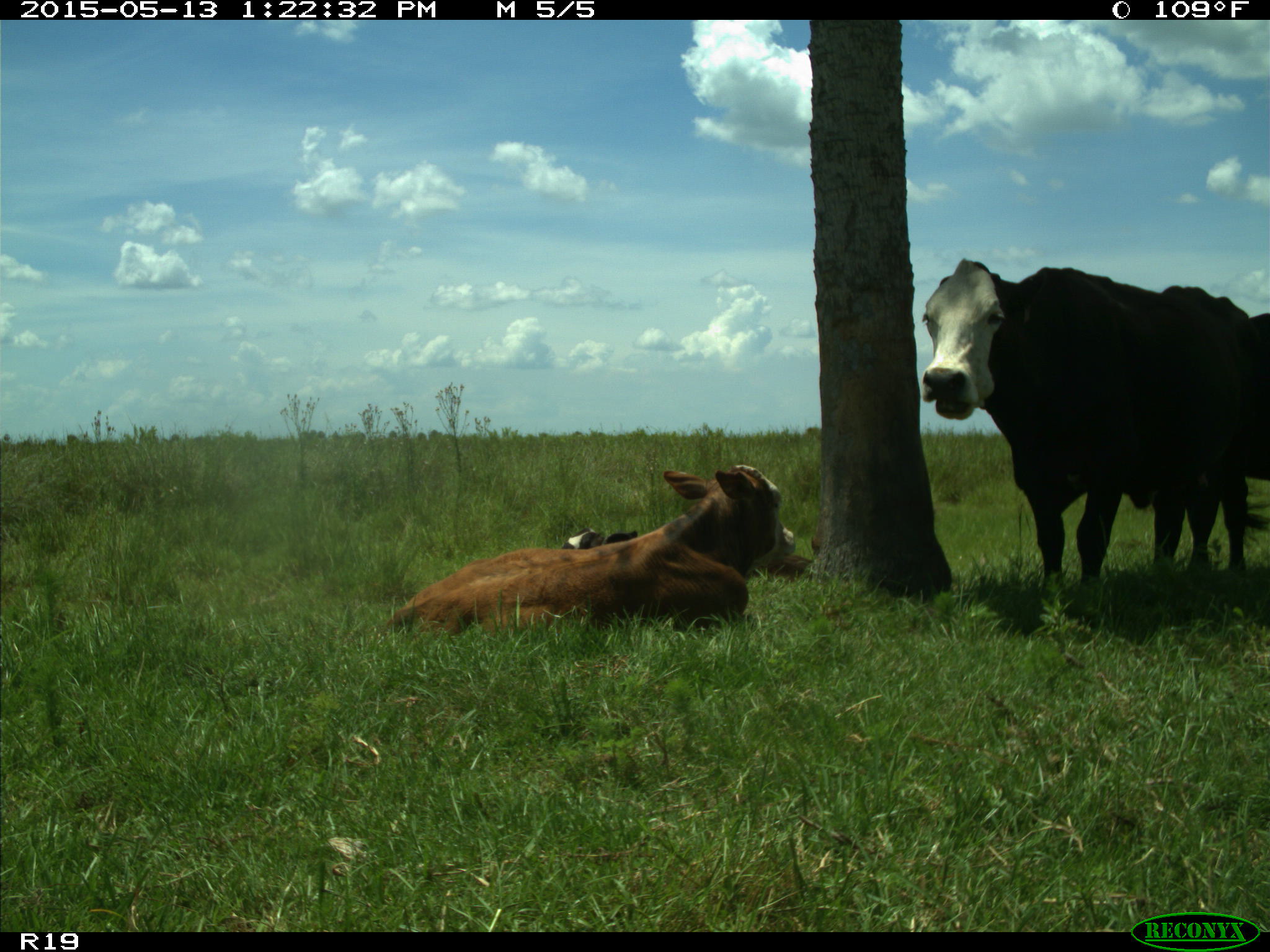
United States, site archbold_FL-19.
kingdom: Animalia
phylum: Chordata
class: Mammalia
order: Artiodactyla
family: Bovidae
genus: Bos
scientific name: Bos taurus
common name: domestic cow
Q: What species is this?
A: Bos taurus (domestic cow).